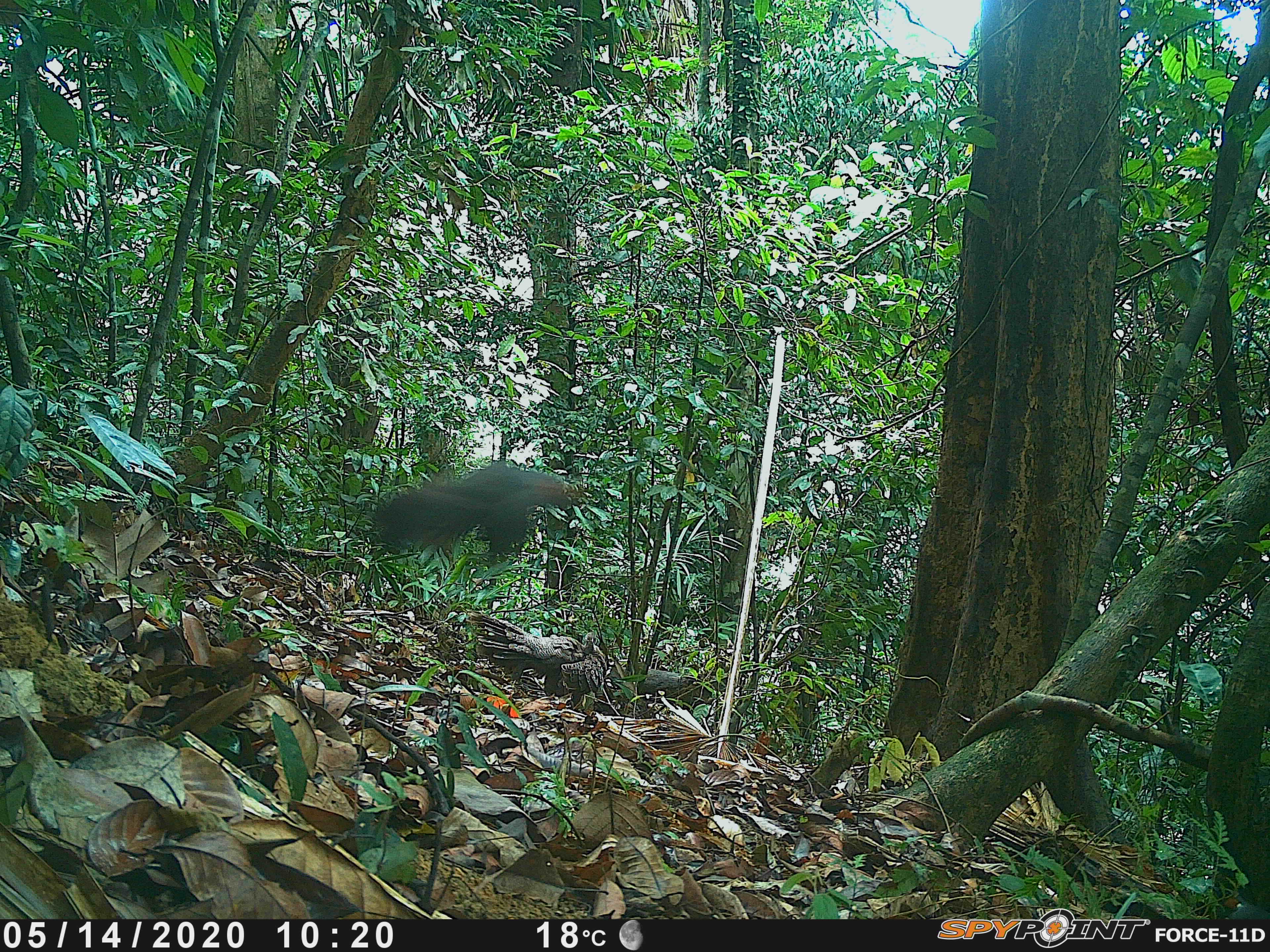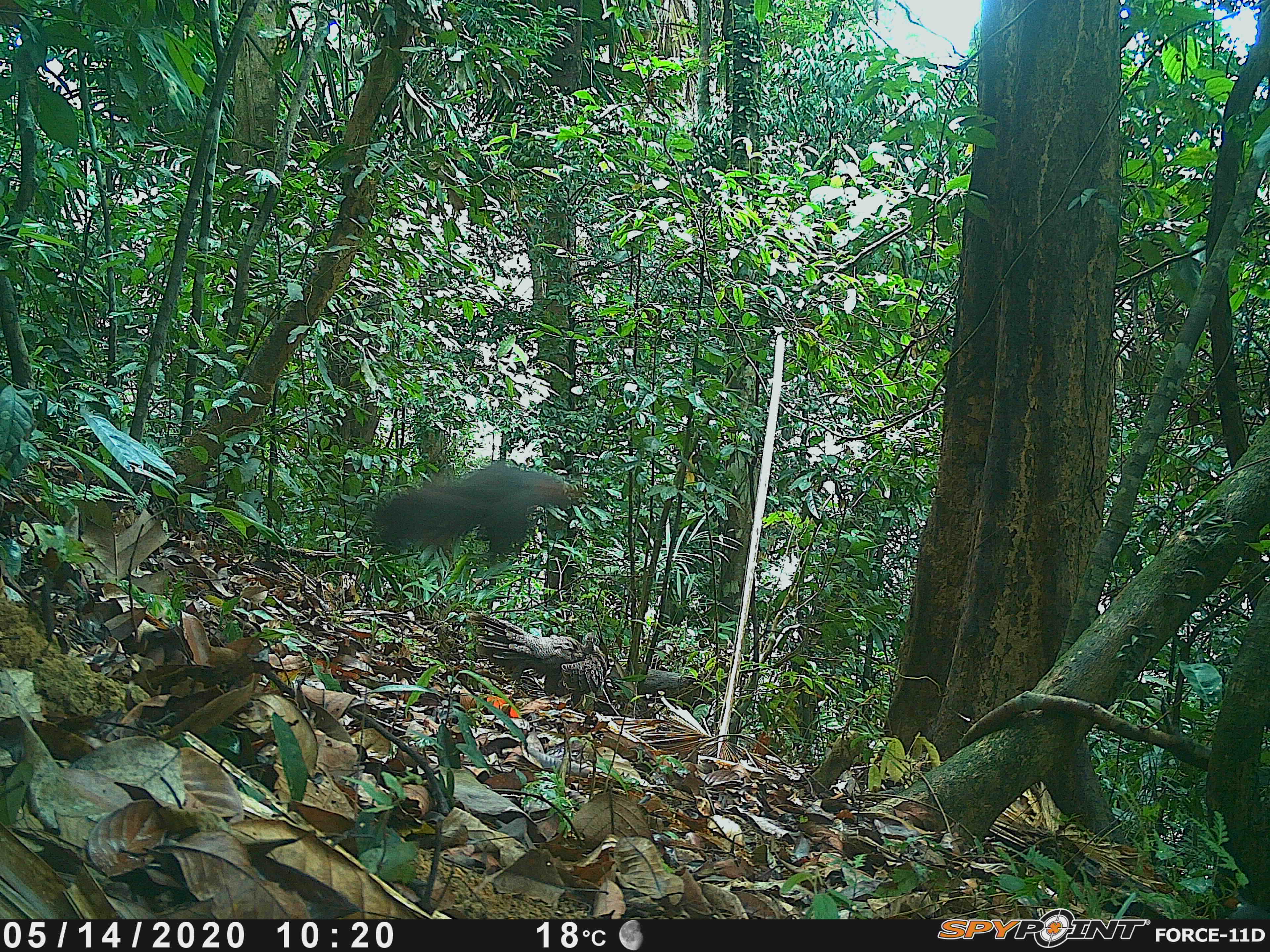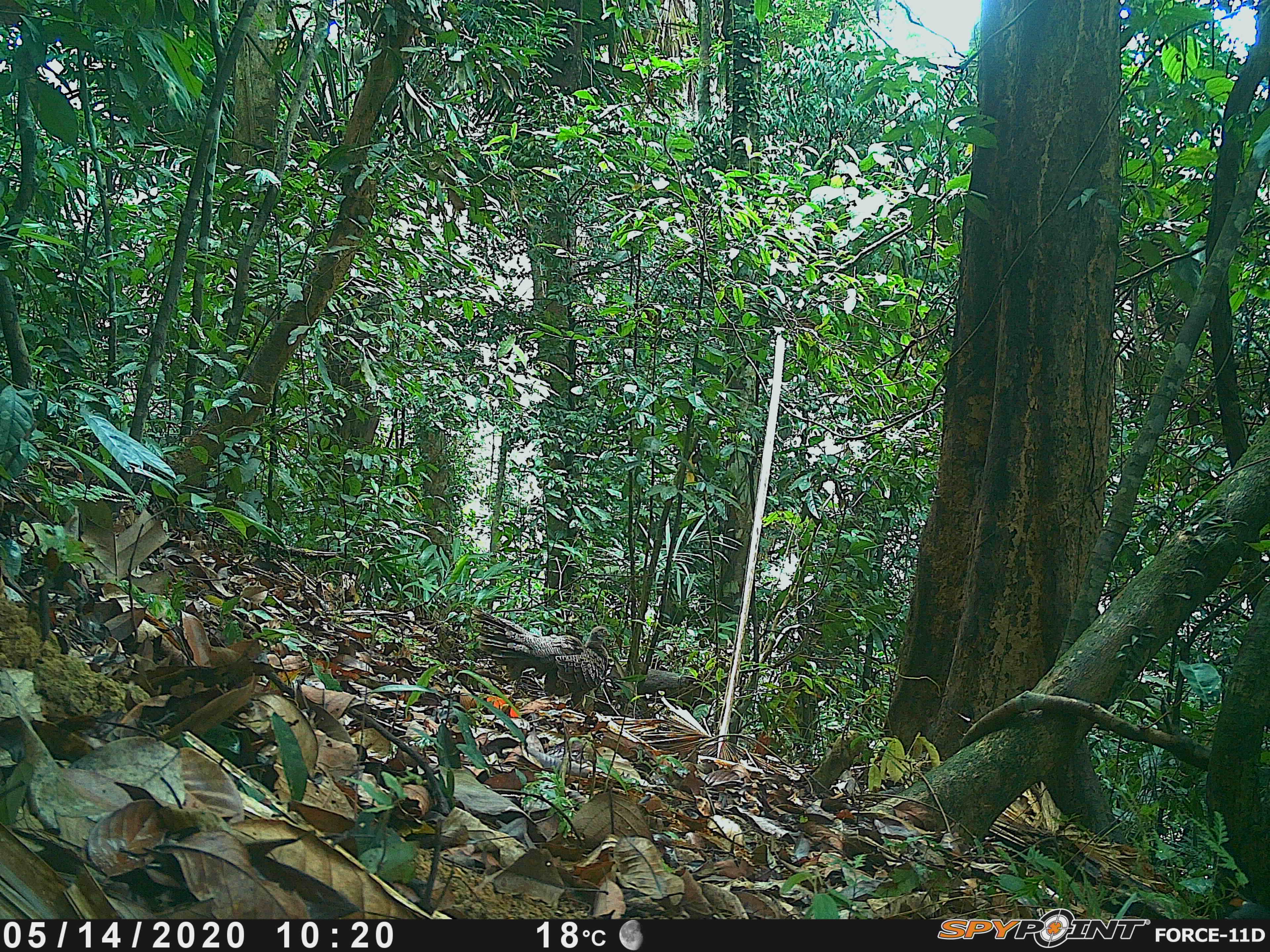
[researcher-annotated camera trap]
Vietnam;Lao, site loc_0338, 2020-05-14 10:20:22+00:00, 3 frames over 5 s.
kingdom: Animalia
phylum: Chordata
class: Aves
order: Galliformes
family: Phasianidae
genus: Polyplectron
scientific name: Polyplectron bicalcaratum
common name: gray peacock-pheasant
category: grey peacock pheasant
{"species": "grey peacock pheasant (gray peacock-pheasant) (Polyplectron bicalcaratum)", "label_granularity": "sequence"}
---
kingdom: Animalia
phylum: Chordata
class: Mammalia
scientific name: Mammalia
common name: mammal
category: unidentified small mammal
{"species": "unidentified small mammal (mammal) (Mammalia)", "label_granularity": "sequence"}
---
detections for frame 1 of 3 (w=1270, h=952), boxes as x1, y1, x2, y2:
grey peacock pheasant: 371, 459, 574, 557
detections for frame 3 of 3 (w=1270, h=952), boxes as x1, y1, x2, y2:
grey peacock pheasant: 470, 606, 612, 713